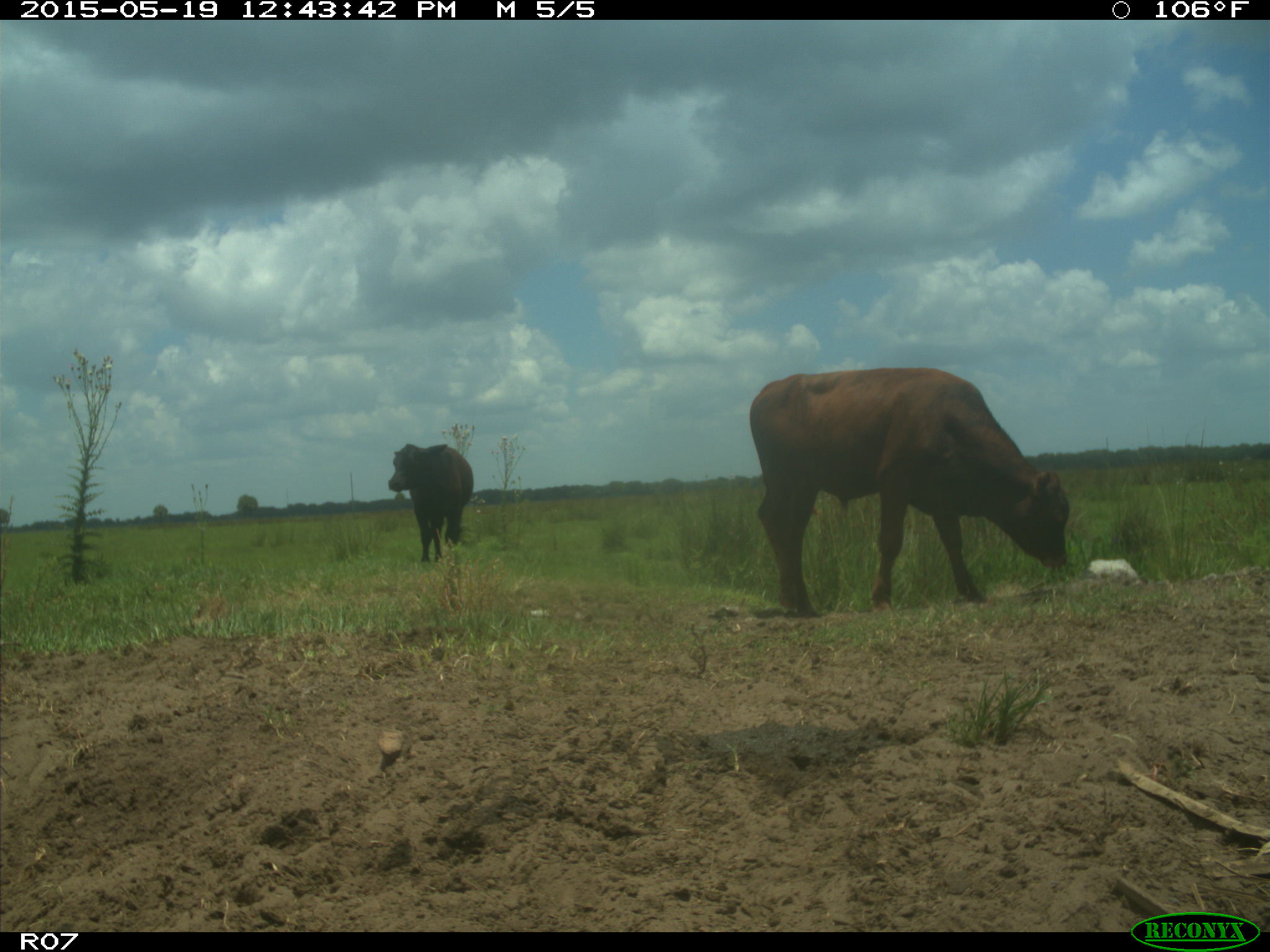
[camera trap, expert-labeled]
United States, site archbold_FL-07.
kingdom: Animalia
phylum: Chordata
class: Mammalia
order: Artiodactyla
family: Bovidae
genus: Bos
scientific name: Bos taurus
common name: domestic cow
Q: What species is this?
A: Bos taurus (domestic cow).